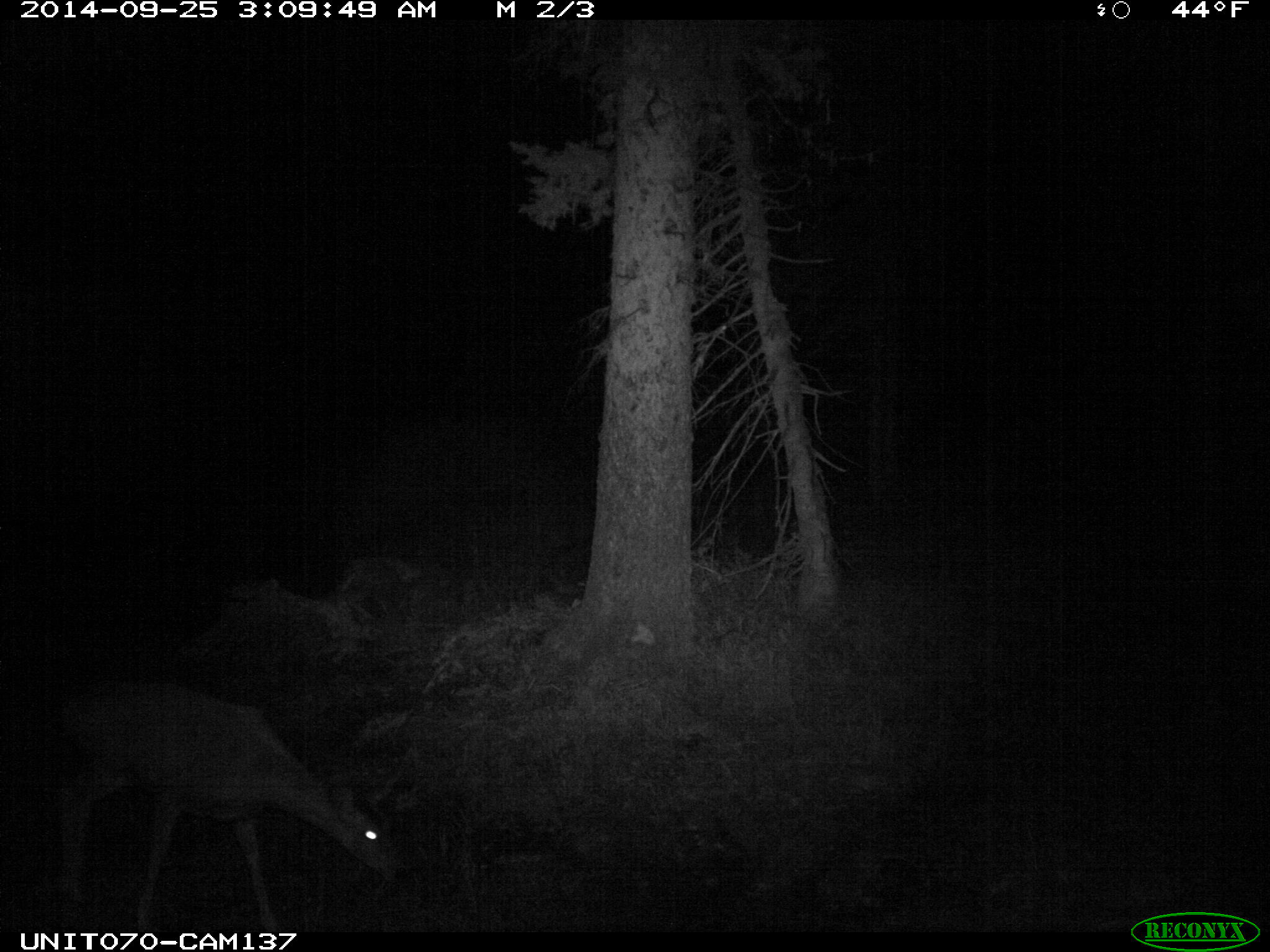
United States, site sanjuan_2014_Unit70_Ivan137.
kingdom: Animalia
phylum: Chordata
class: Mammalia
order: Artiodactyla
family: Cervidae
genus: Odocoileus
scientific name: Odocoileus hemionus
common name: mule deer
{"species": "Odocoileus hemionus (mule deer)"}